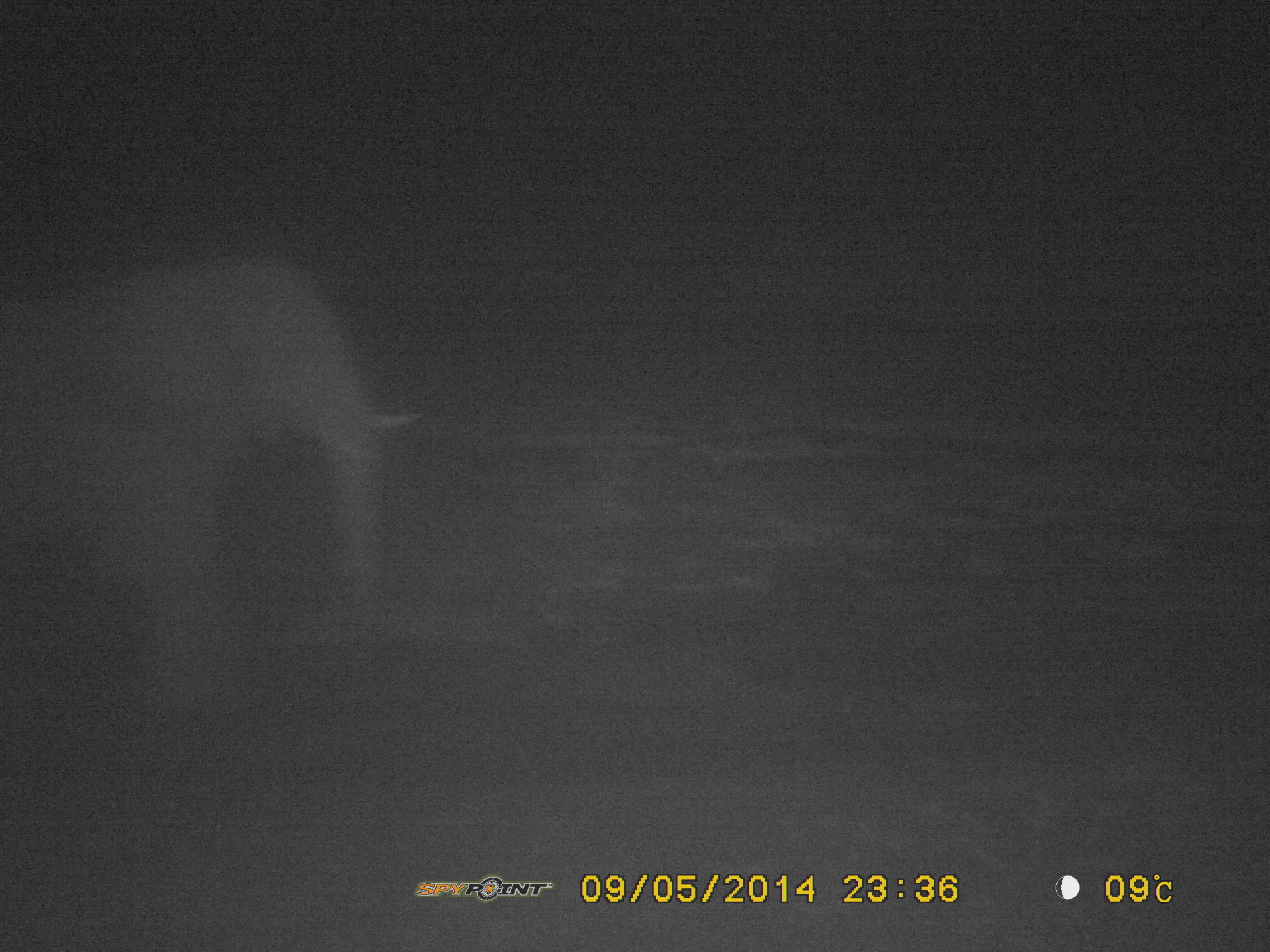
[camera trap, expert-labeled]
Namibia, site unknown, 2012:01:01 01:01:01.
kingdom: Animalia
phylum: Chordata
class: Mammalia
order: Proboscidea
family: Elephantidae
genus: Loxodonta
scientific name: Loxodonta africana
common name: african elephant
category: loxodanta africana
Loxodanta africana (african elephant) (Loxodonta africana).